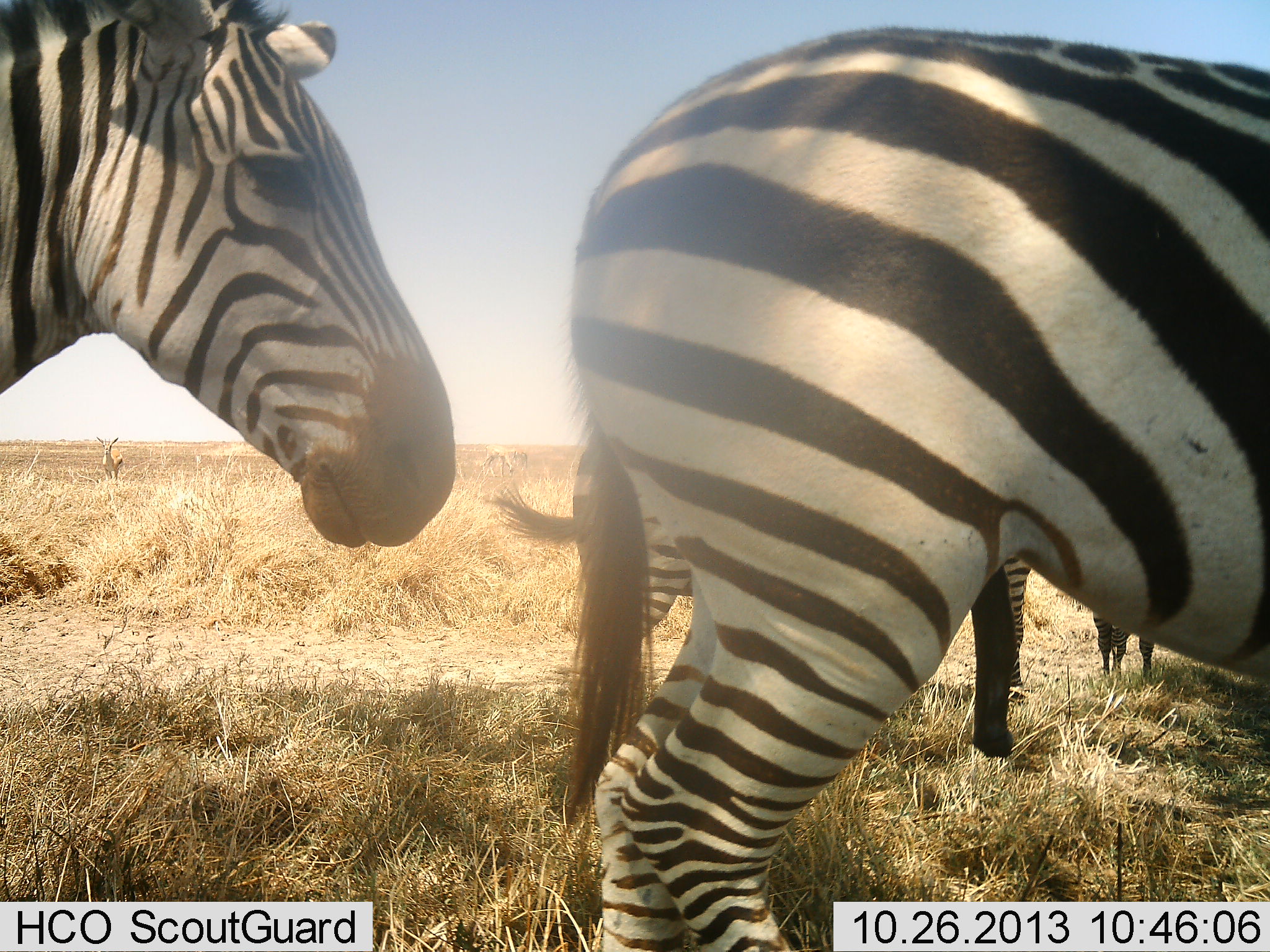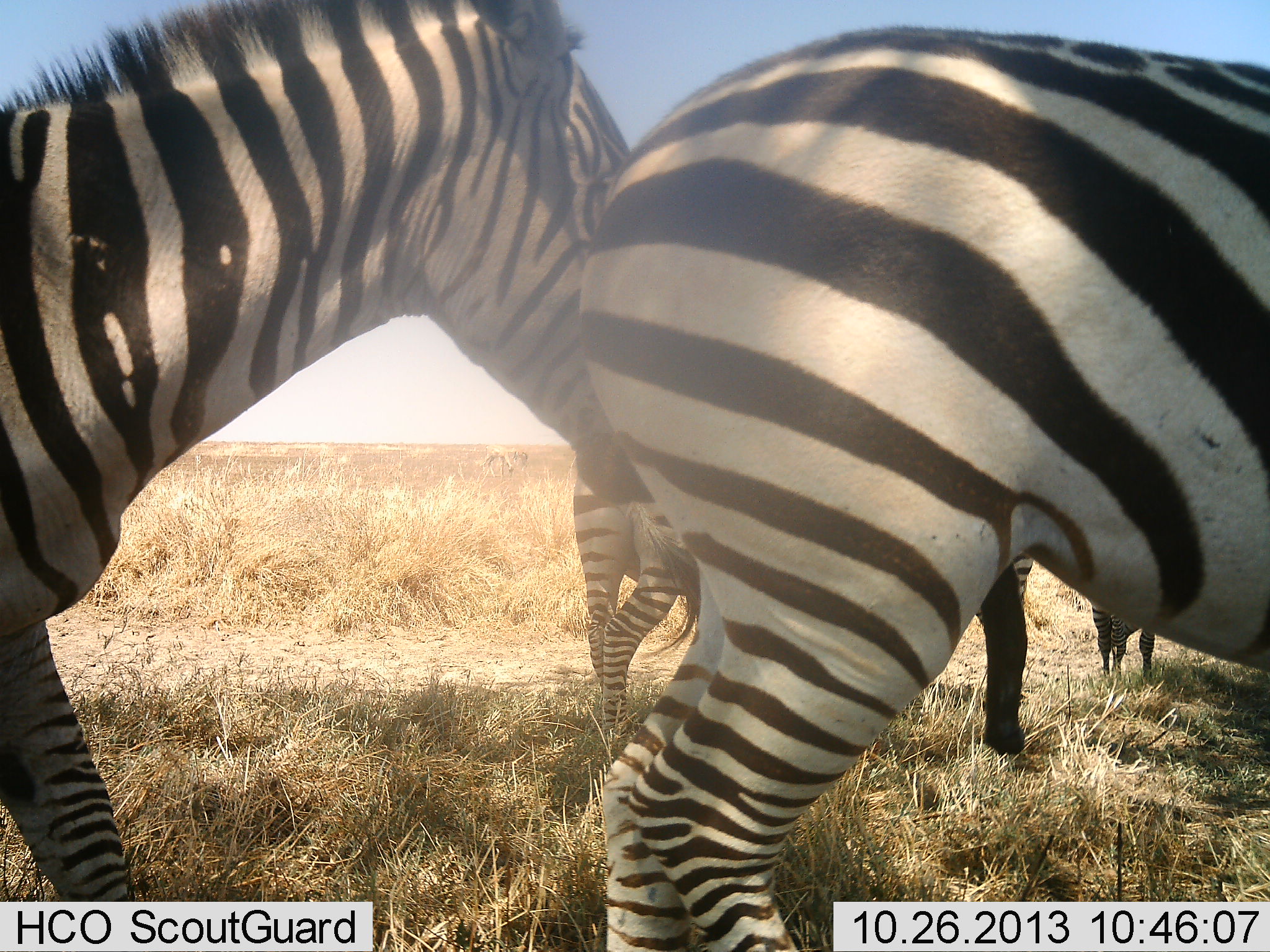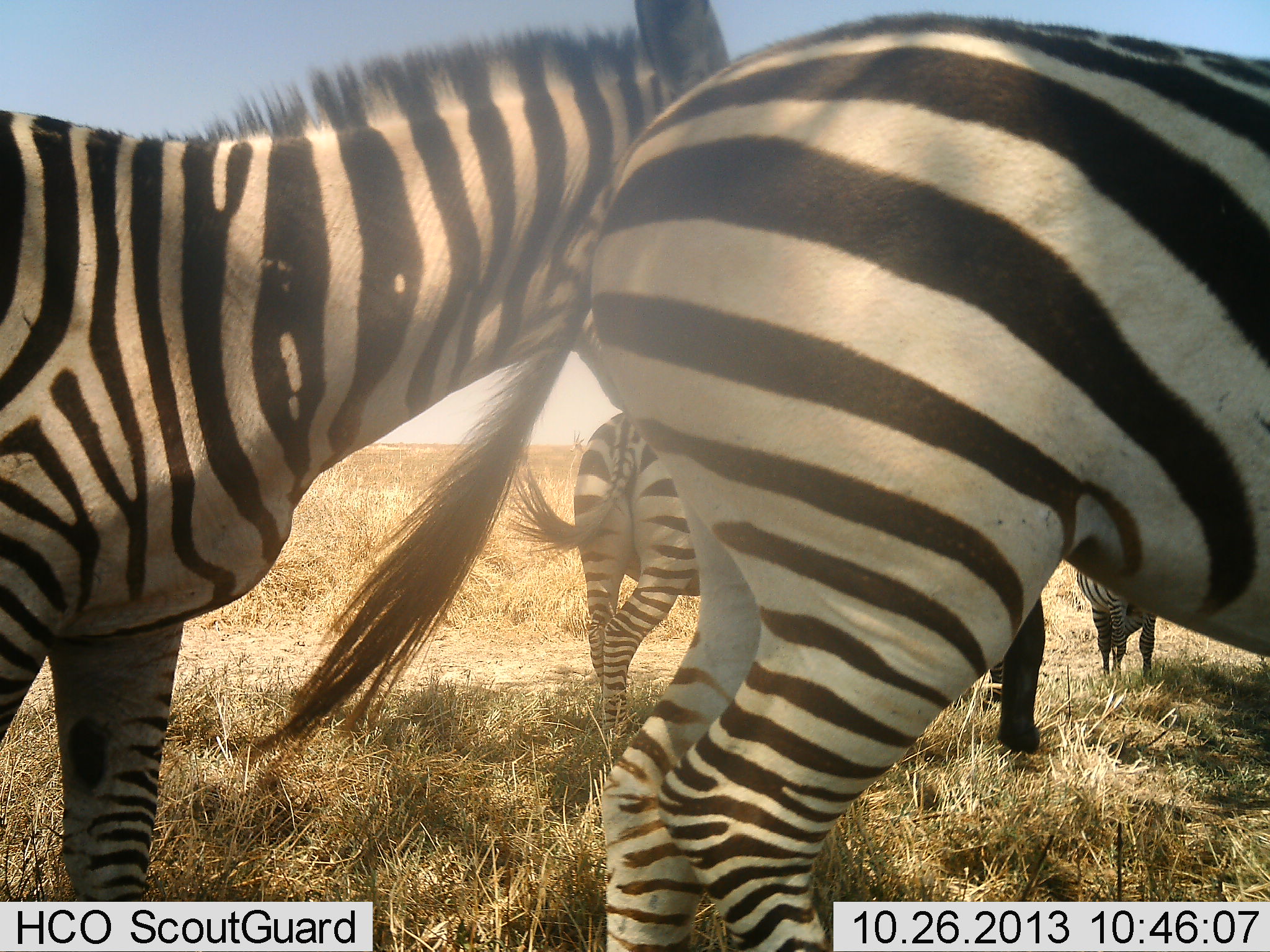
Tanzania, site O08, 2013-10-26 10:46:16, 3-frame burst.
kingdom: Animalia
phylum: Chordata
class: Mammalia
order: Perissodactyla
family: Equidae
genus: Equus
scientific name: Equus quagga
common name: plains zebra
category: zebra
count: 4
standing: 82%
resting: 0%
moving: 55%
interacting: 9%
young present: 9%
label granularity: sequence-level